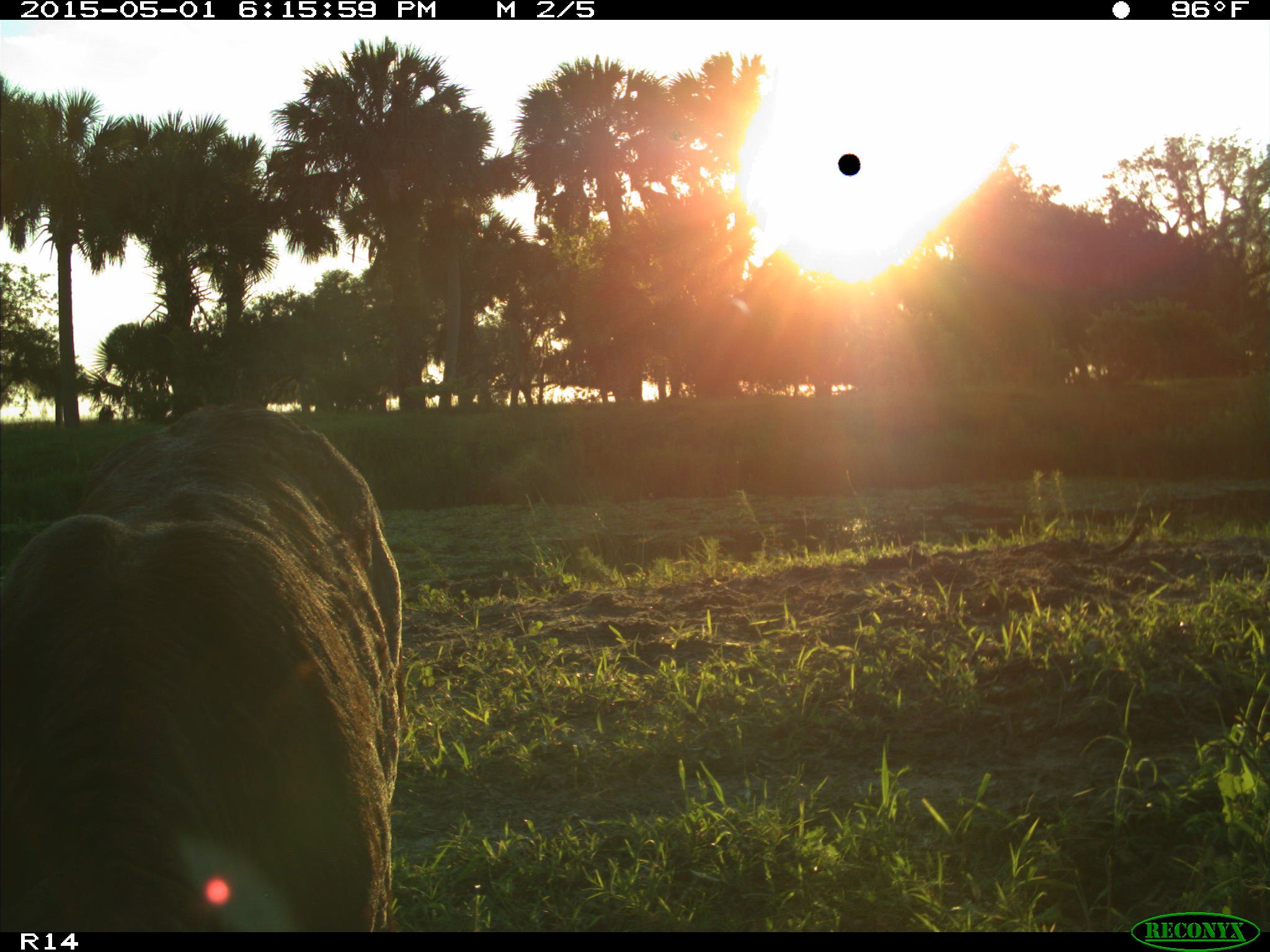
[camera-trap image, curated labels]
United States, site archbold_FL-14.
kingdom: Animalia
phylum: Chordata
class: Mammalia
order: Artiodactyla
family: Bovidae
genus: Bos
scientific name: Bos taurus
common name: domestic cow